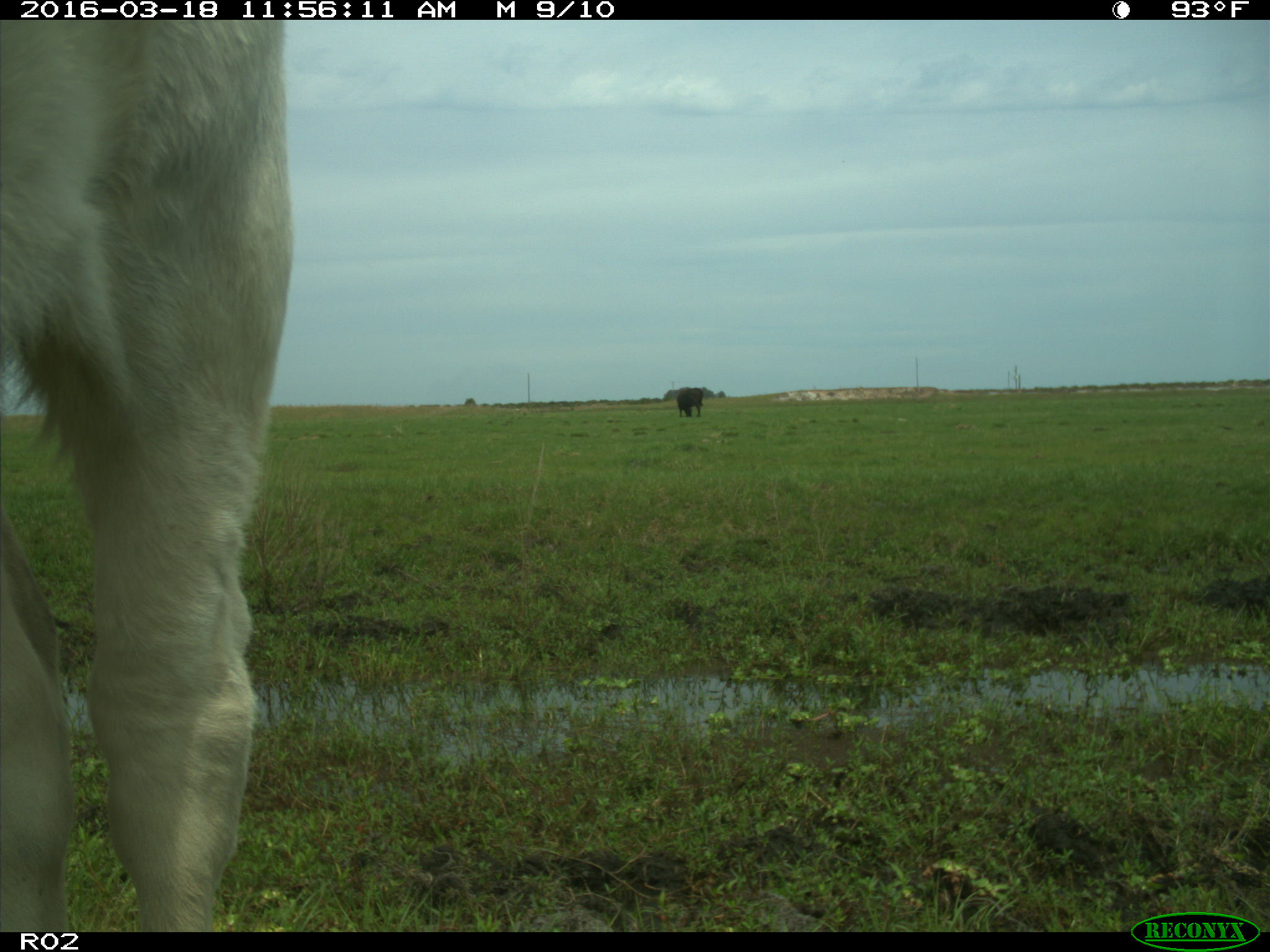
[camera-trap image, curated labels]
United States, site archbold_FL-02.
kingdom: Animalia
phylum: Chordata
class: Mammalia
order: Artiodactyla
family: Bovidae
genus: Bos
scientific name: Bos taurus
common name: domestic cow